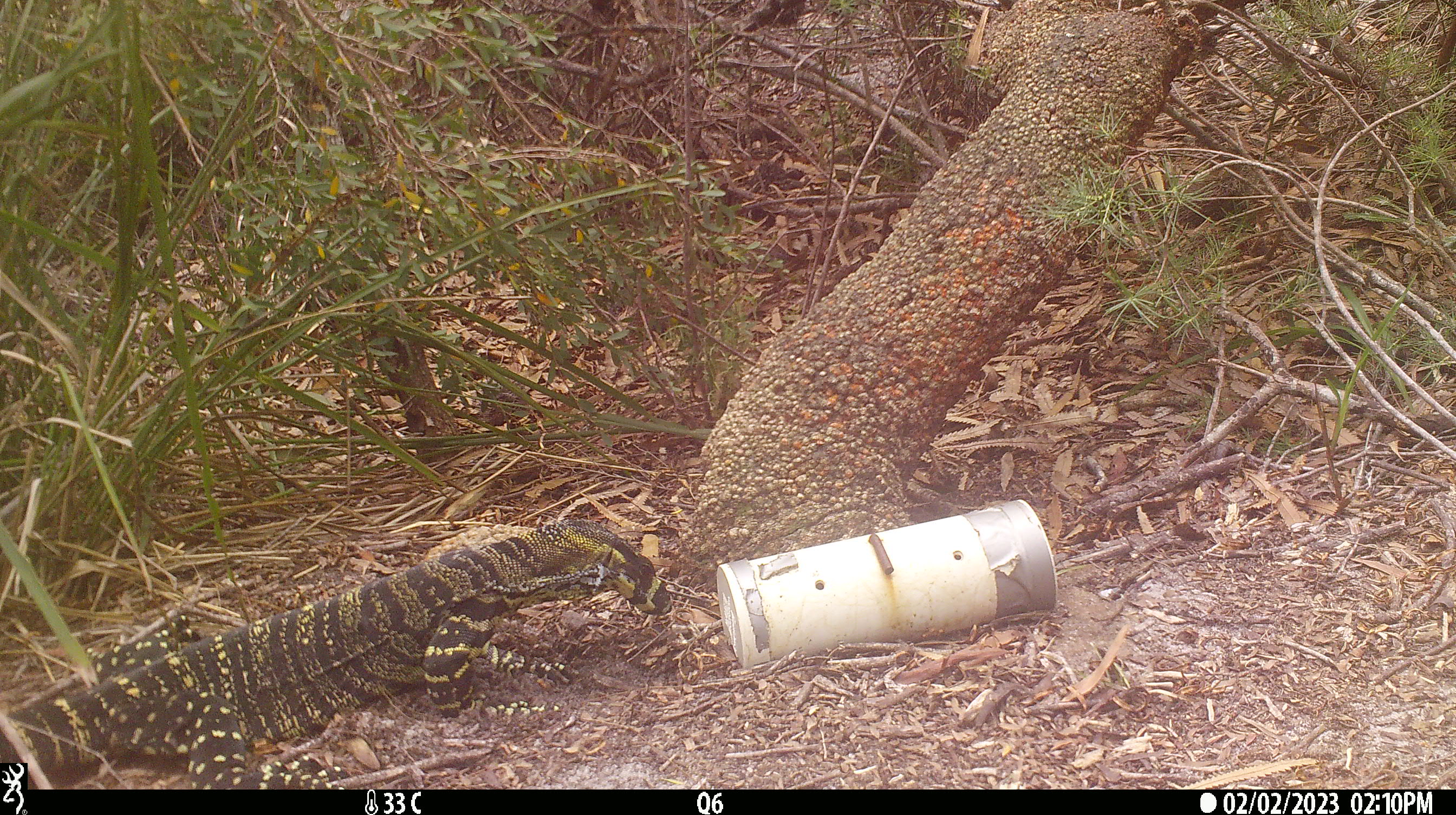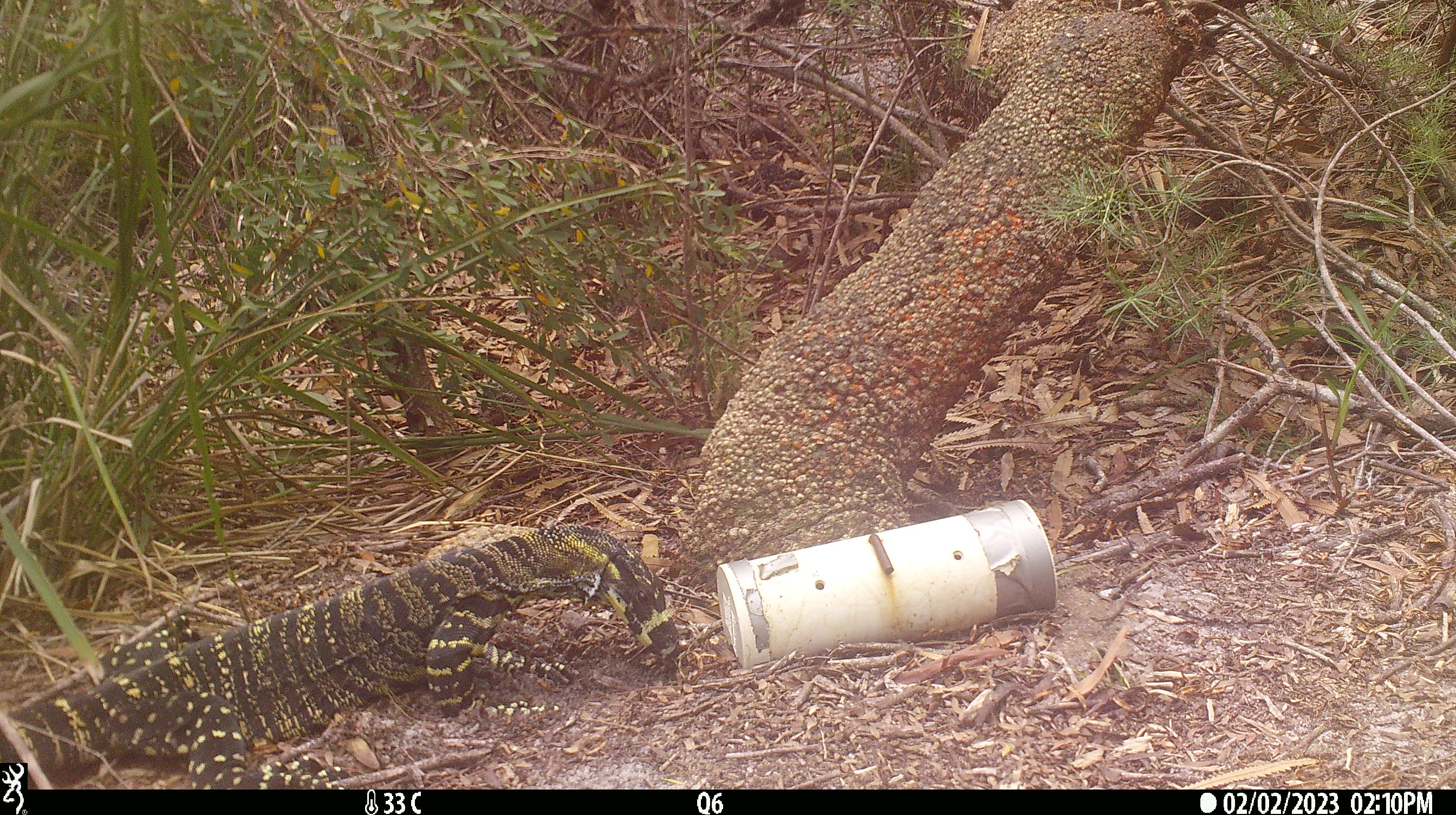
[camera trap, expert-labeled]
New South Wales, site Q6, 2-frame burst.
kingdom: Animalia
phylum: Chordata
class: Reptilia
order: Squamata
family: Varanidae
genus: Varanus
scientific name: Varanus varius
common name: lace monitor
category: goanna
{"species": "goanna (lace monitor) (Varanus varius)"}